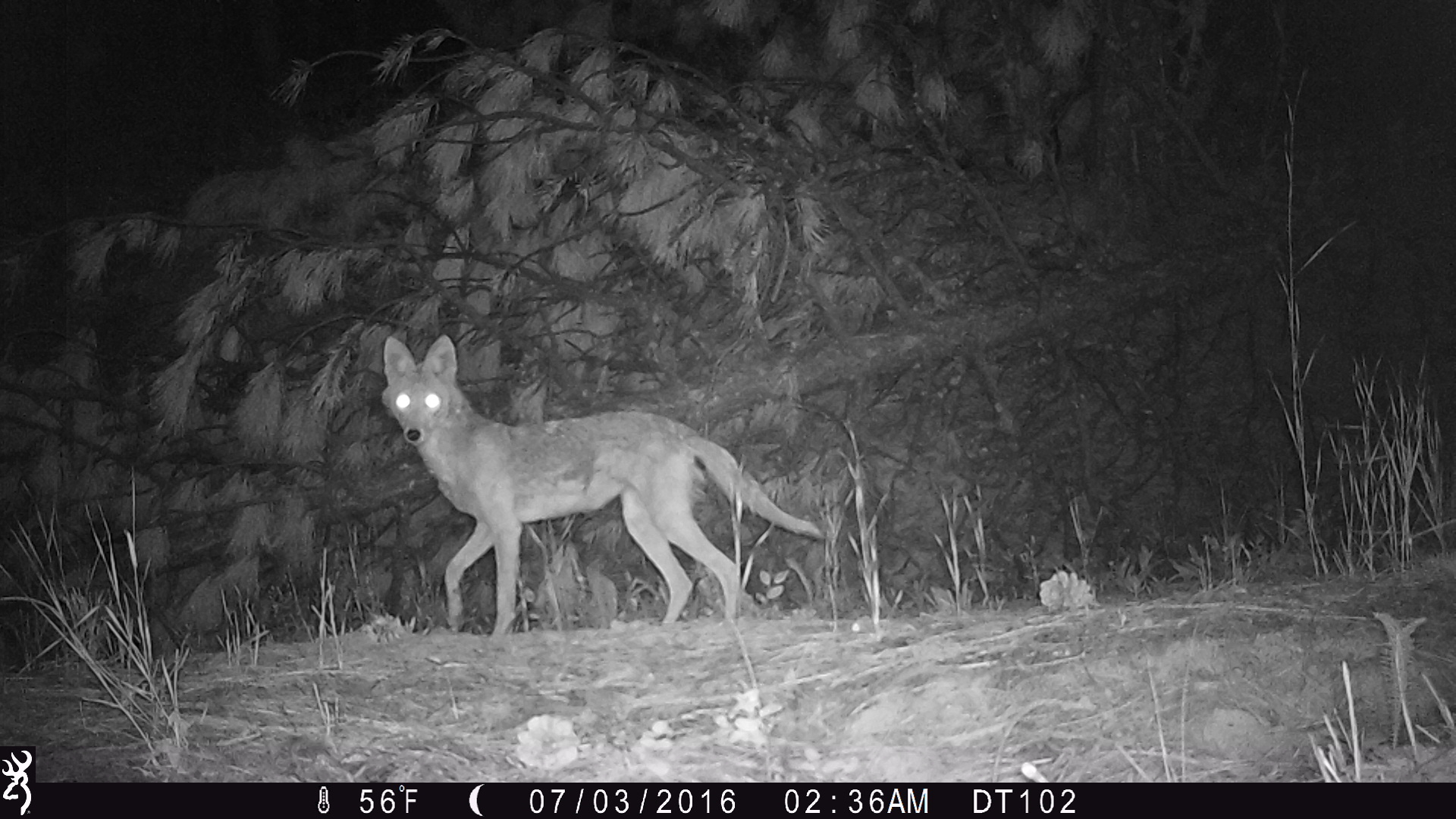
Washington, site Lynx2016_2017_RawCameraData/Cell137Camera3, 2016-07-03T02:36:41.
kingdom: Animalia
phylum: Chordata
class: Mammalia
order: Carnivora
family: Canidae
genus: Canis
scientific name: Canis latrans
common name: coyote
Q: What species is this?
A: Canis latrans (coyote).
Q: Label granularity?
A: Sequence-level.